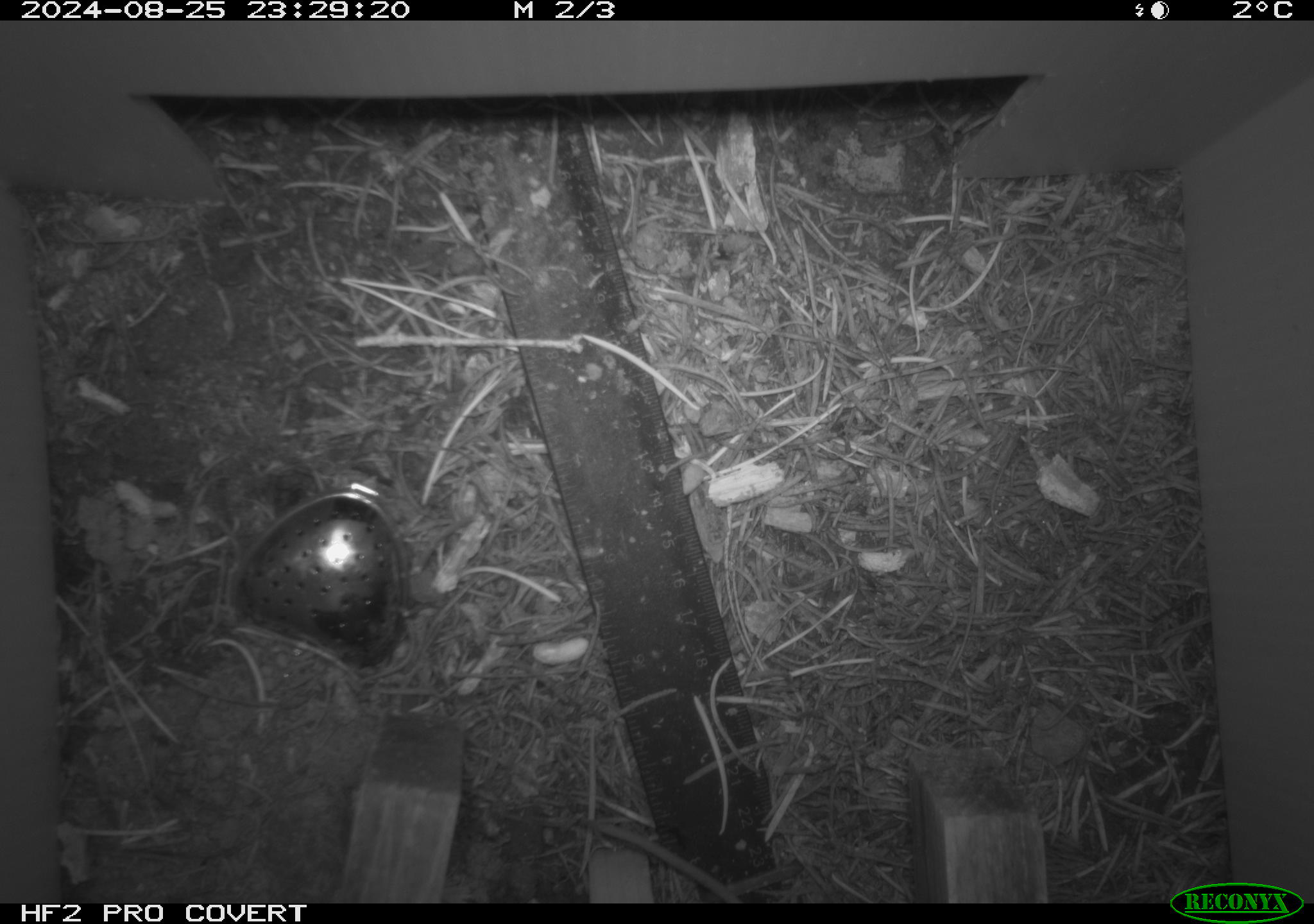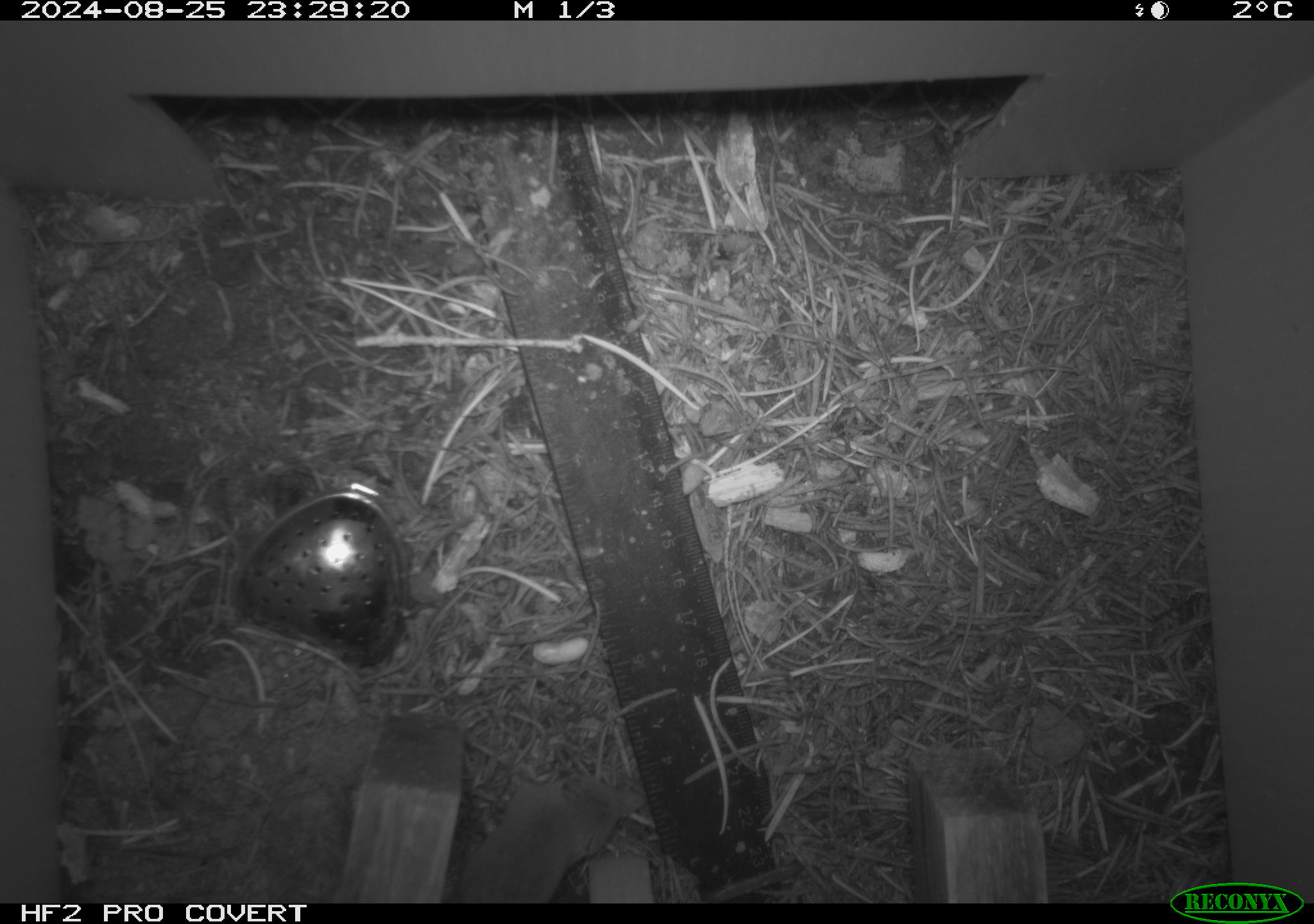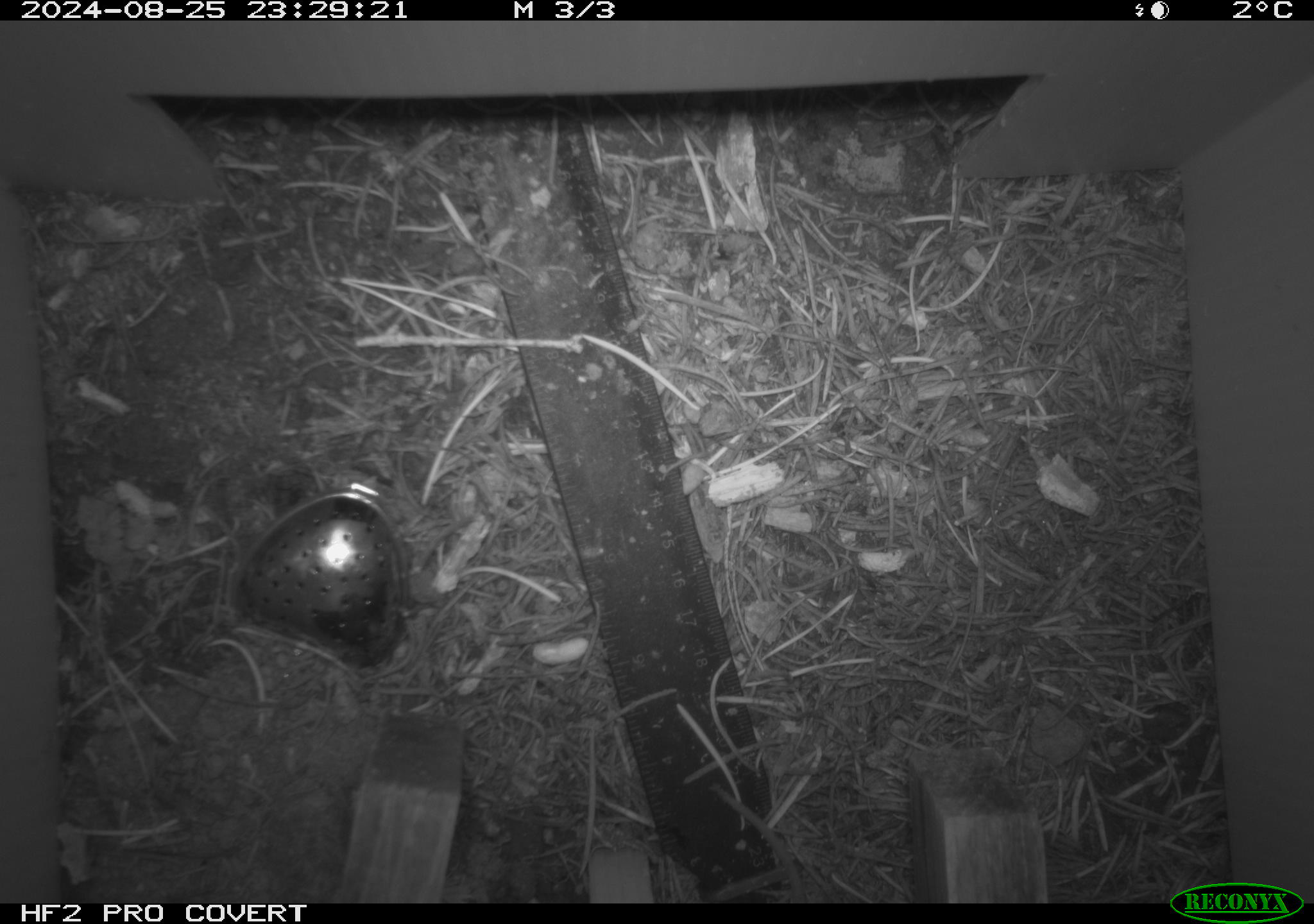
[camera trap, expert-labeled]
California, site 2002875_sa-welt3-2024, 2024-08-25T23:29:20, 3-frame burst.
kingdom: Animalia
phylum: Chordata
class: Mammalia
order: Eulipotyphla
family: Soricidae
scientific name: Soricidae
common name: shrews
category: soricidae family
Soricidae family (shrews) (Soricidae).